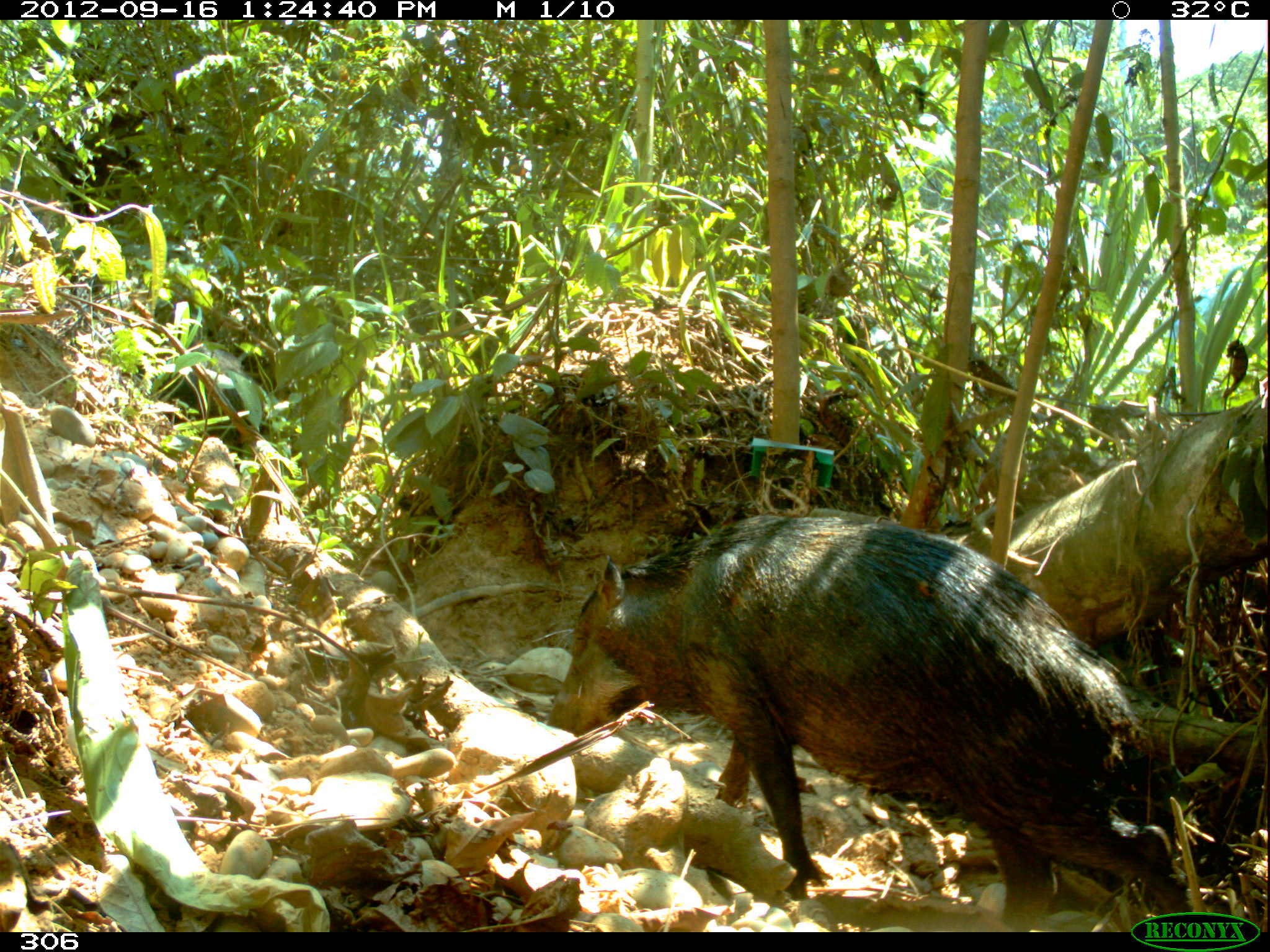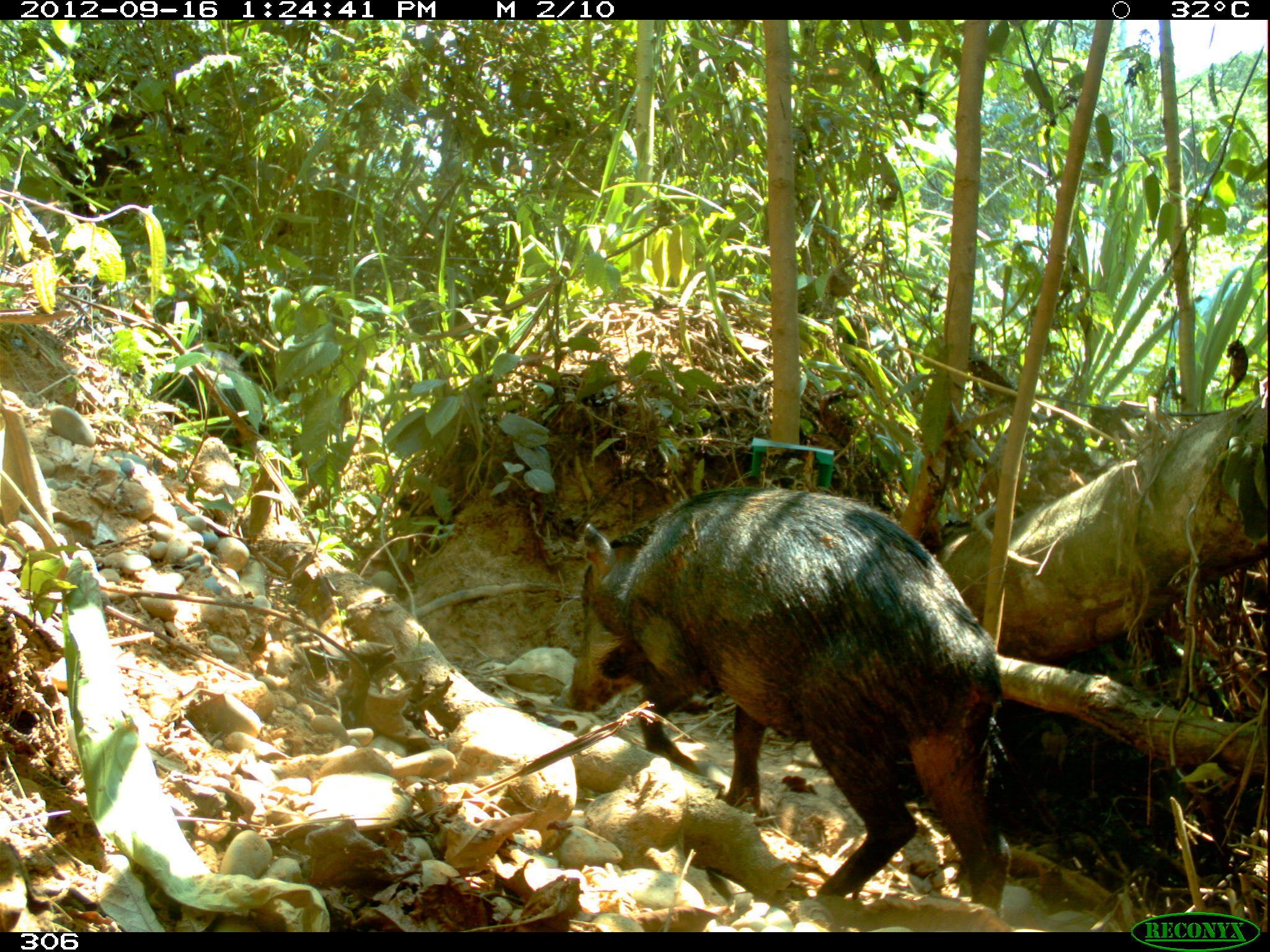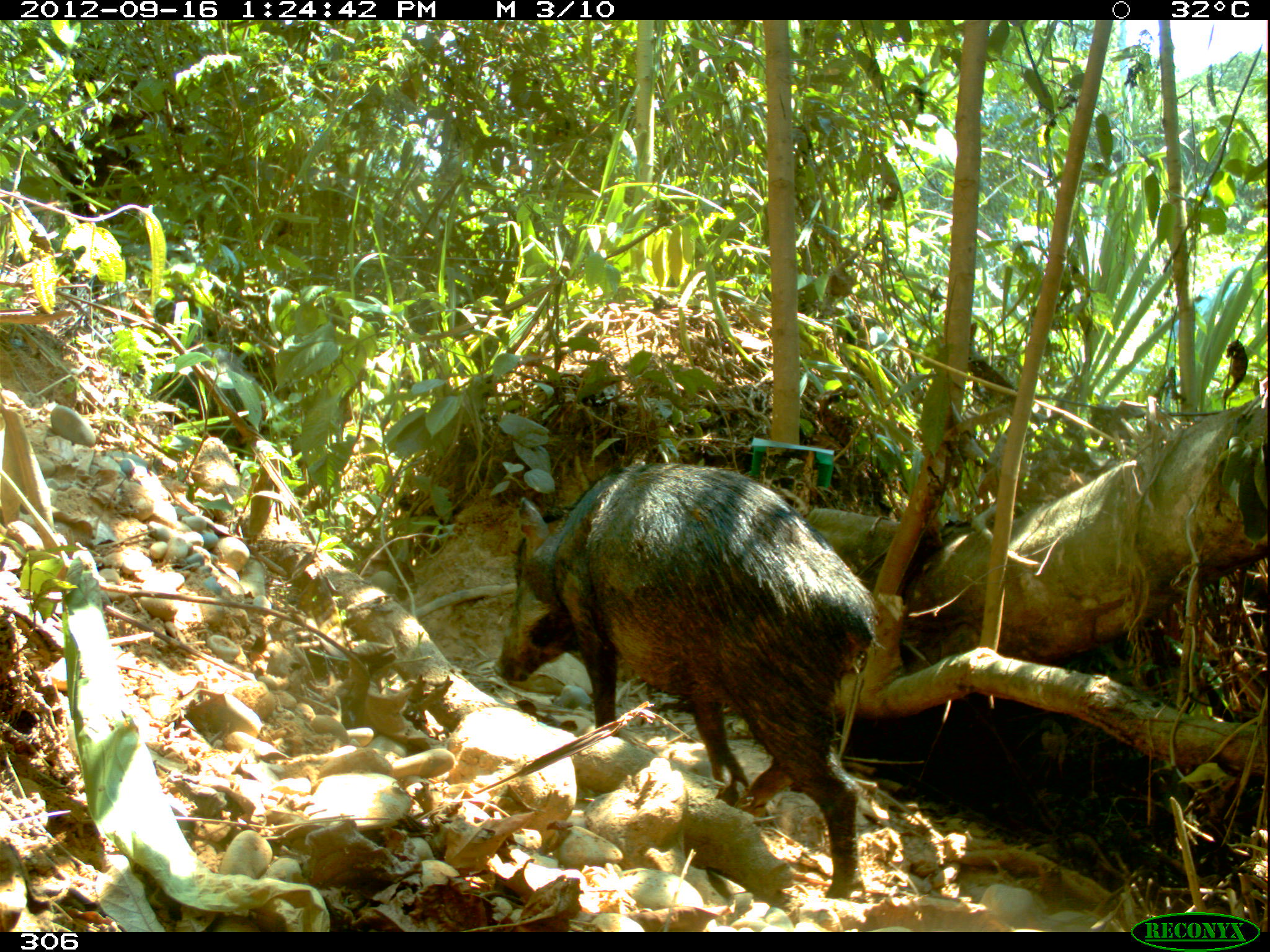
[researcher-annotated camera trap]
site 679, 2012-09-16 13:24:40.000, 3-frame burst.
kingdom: Animalia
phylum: Chordata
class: Mammalia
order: Artiodactyla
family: Tayassuidae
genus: Tayassu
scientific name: Tayassu pecari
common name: white-lipped peccary